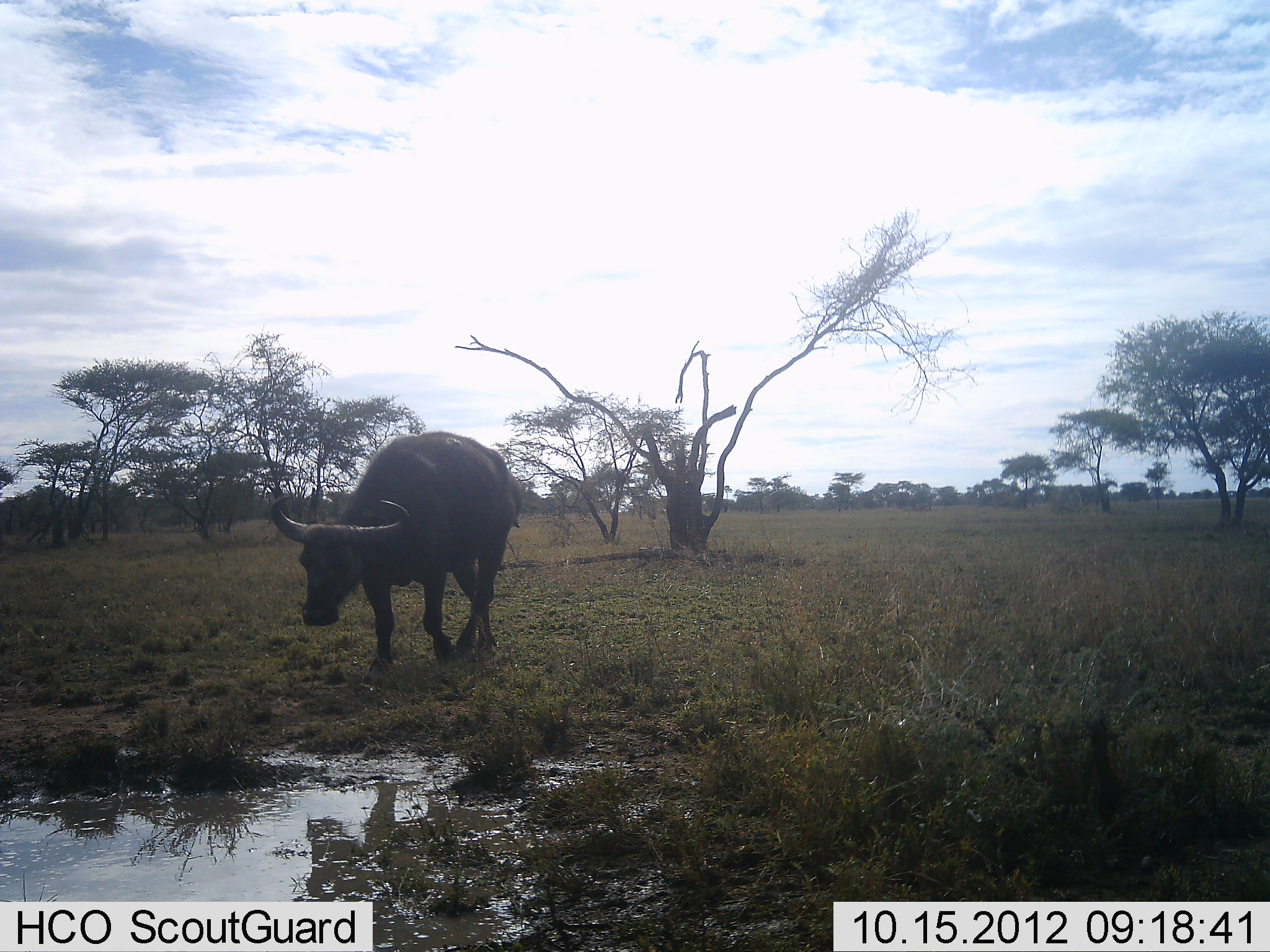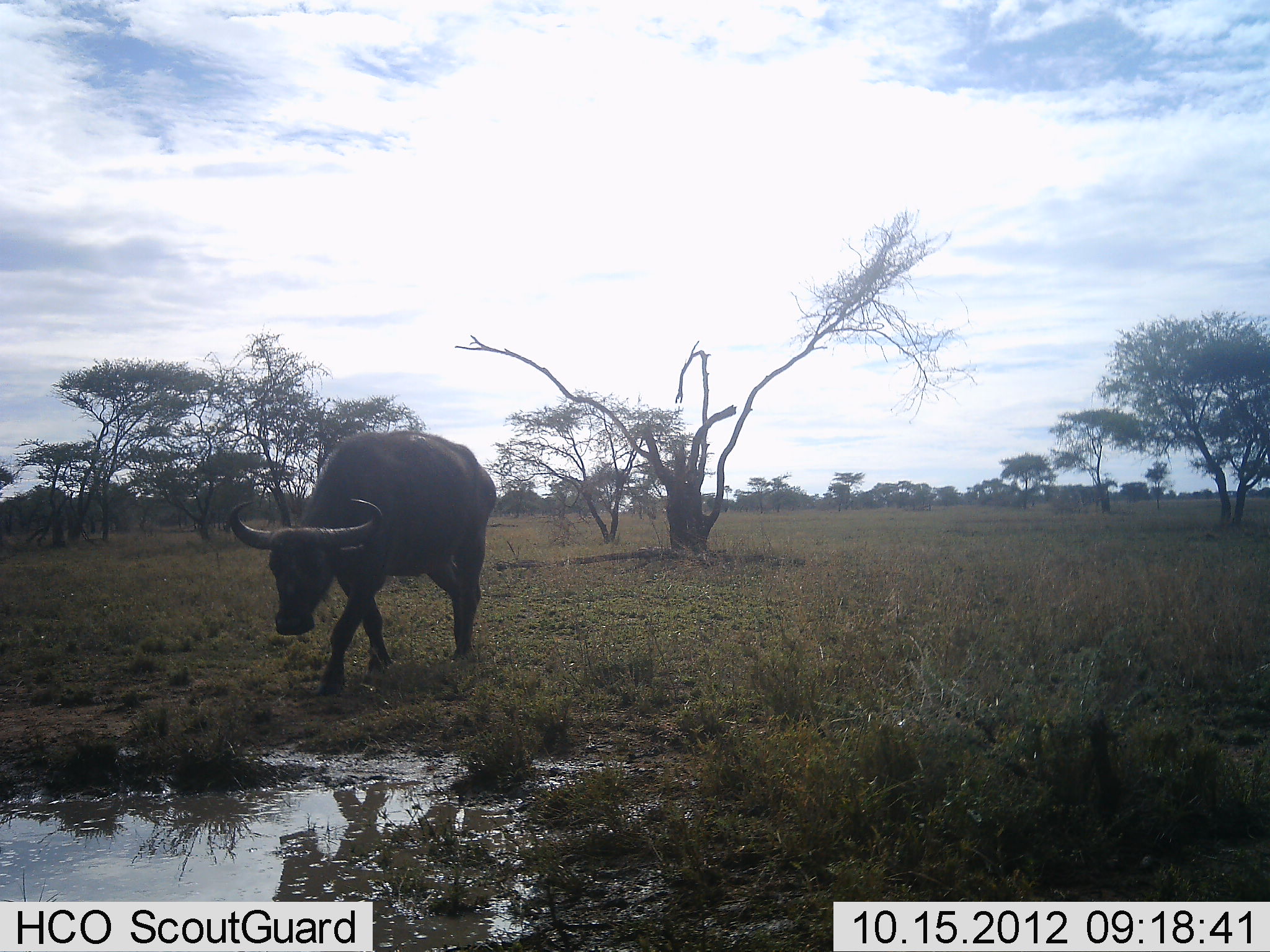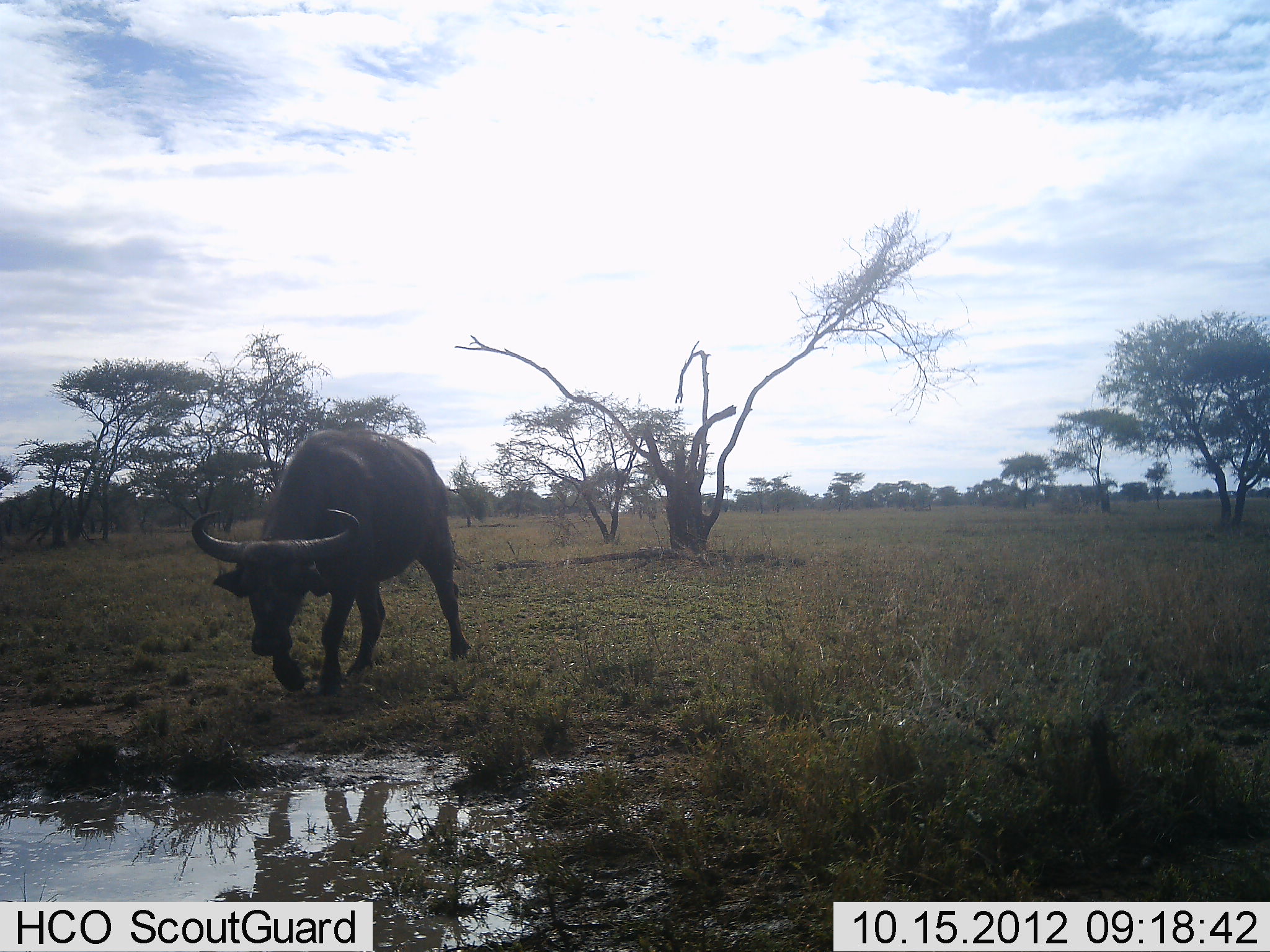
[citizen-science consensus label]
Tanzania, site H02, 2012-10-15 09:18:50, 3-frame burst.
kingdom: Animalia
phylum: Chordata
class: Mammalia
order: Artiodactyla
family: Bovidae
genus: Syncerus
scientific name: Syncerus caffer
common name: cape buffalo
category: buffalo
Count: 1.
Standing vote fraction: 10%.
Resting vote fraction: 0%.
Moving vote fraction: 90%.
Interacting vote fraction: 0%.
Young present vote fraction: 0%.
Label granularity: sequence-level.